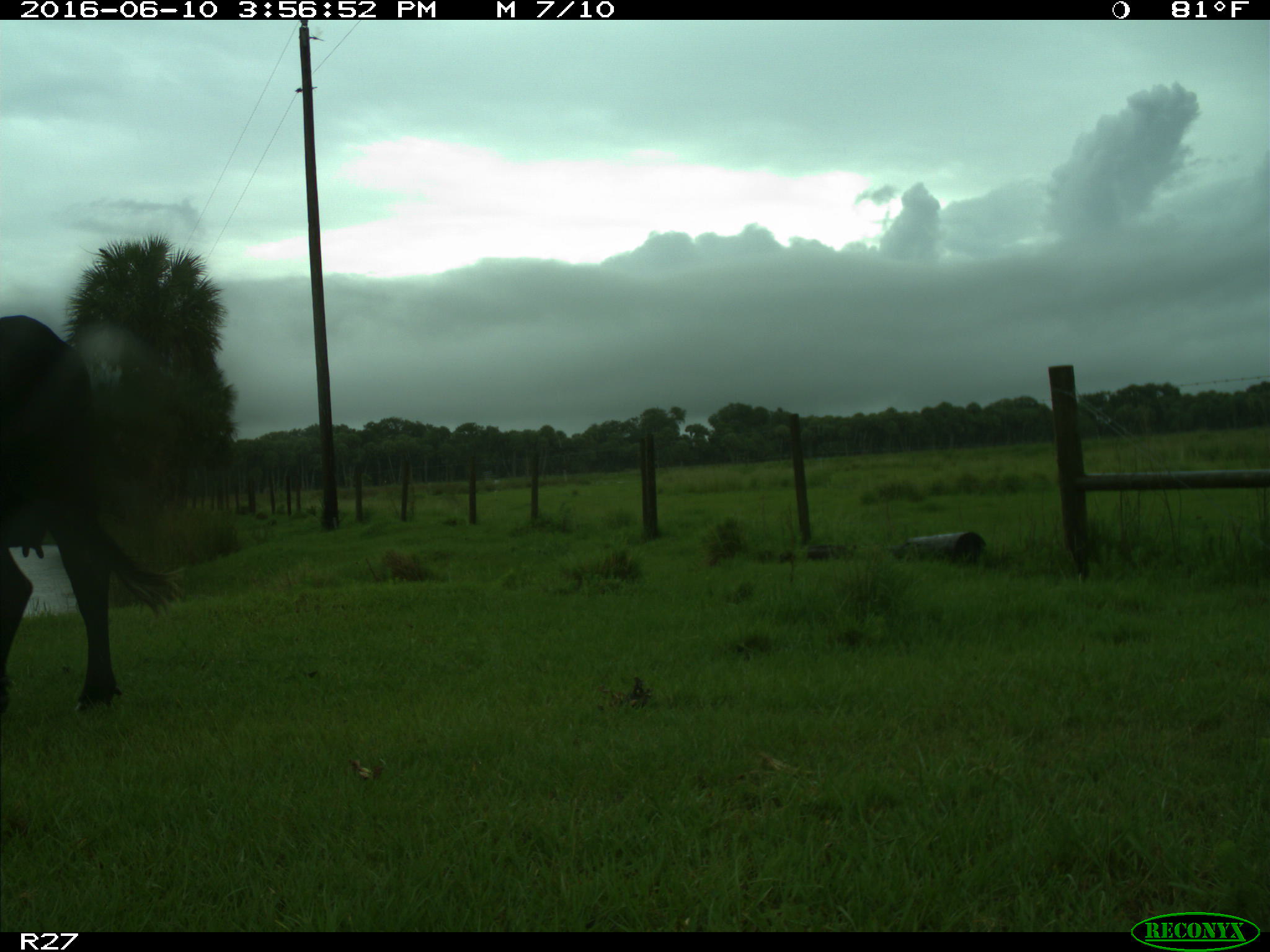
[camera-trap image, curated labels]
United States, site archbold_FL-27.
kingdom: Animalia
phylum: Chordata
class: Mammalia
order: Artiodactyla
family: Bovidae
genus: Bos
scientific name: Bos taurus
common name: domestic cow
Bos taurus (domestic cow).